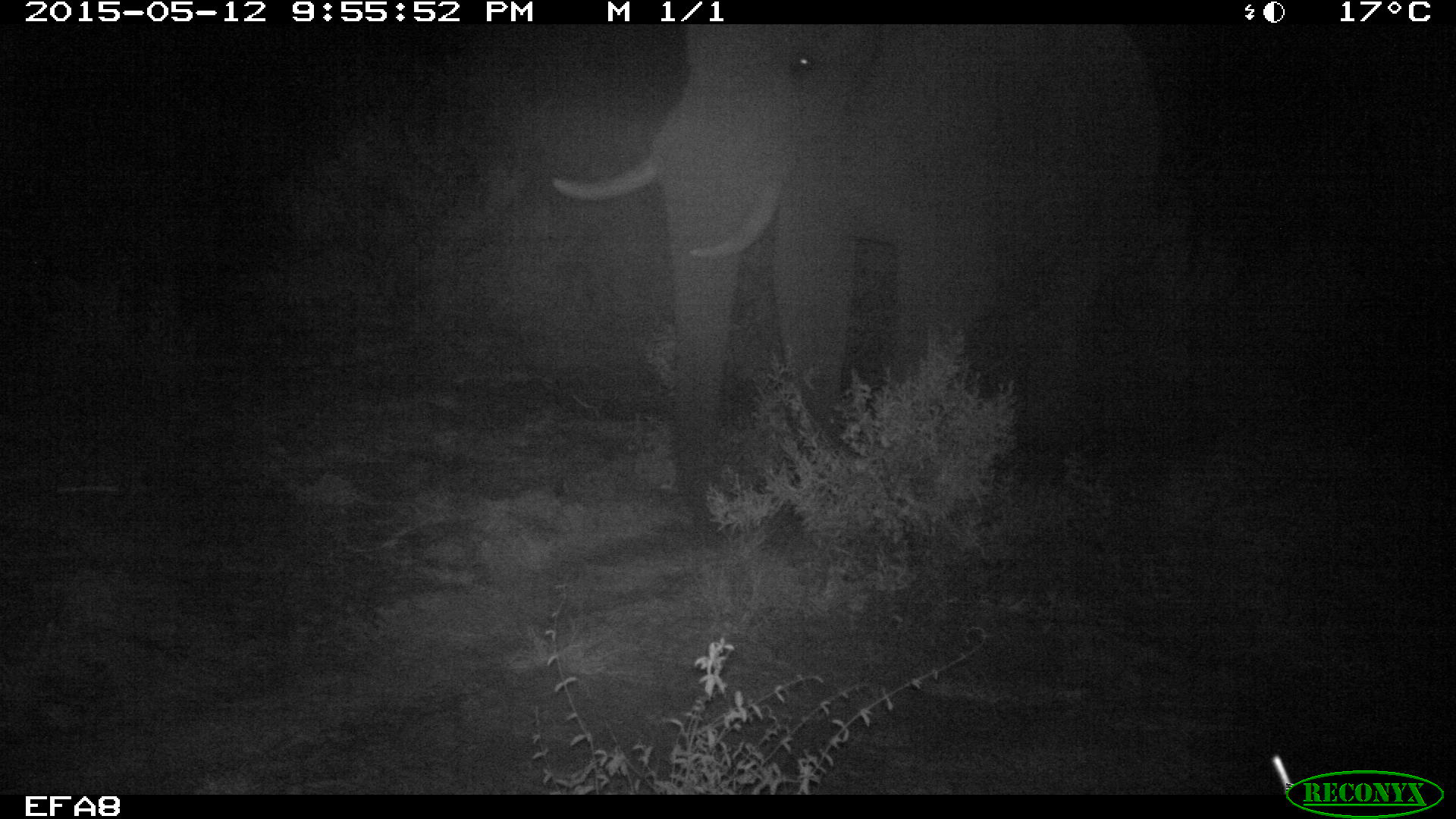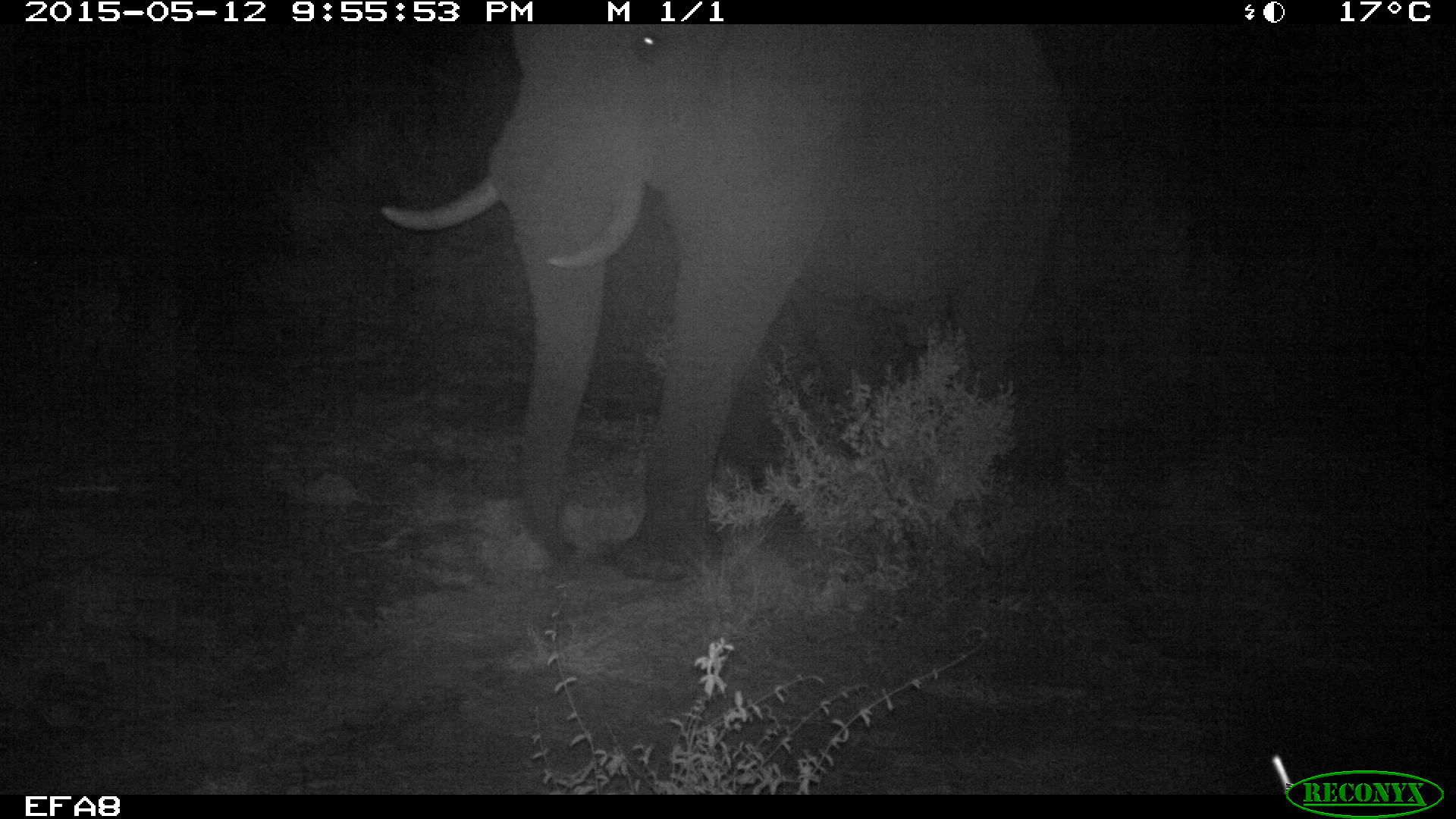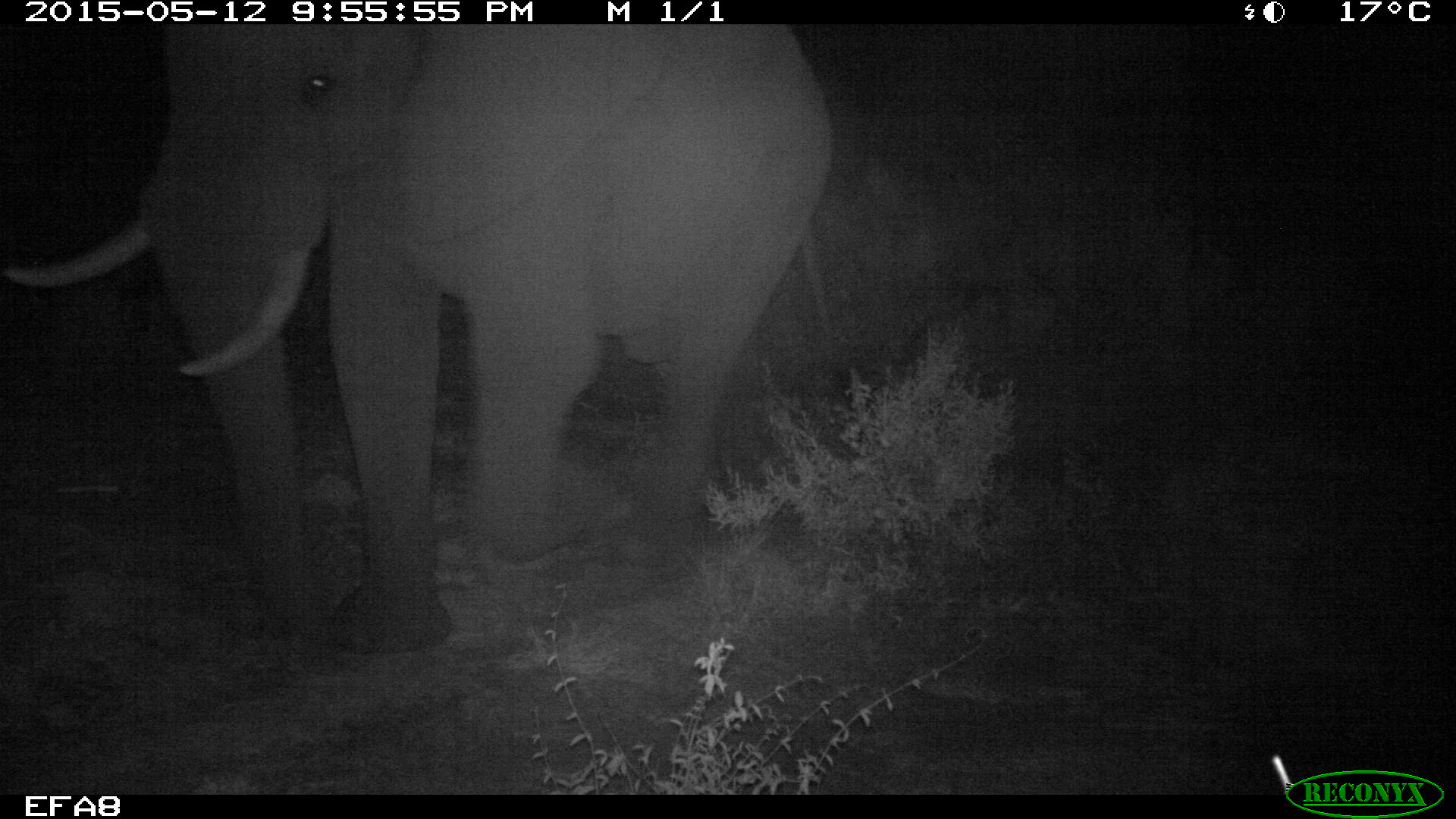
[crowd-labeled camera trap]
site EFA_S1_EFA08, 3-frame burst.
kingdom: Animalia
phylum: Chordata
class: Mammalia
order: Proboscidea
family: Elephantidae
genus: Loxodonta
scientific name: Loxodonta africana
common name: african bush elephant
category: elephant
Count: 1.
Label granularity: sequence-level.